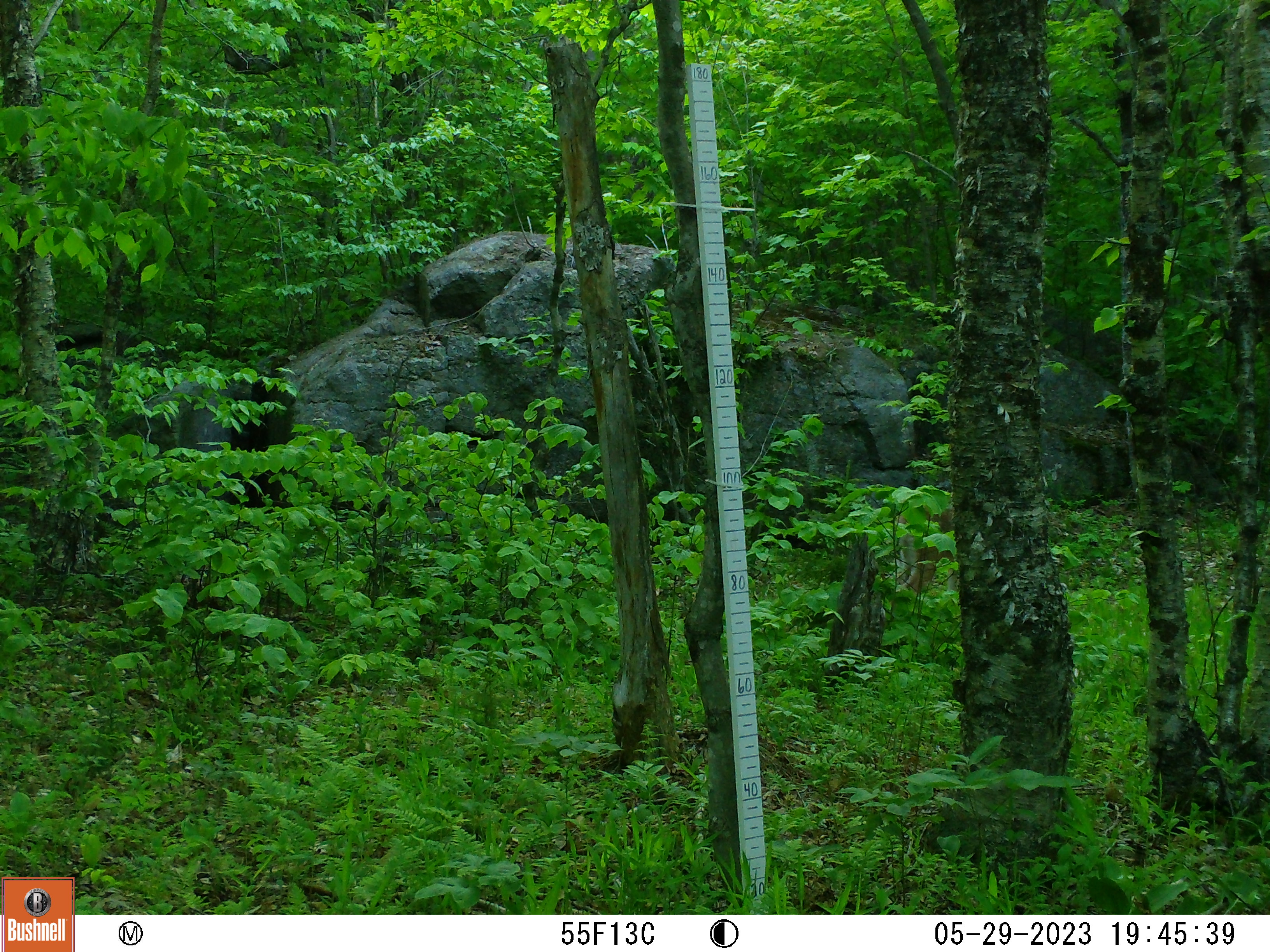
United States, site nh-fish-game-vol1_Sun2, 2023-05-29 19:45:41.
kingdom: Animalia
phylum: Chordata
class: Mammalia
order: Artiodactyla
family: Cervidae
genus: Odocoileus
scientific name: Odocoileus virginianus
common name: white-tailed deer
White-tailed deer (Odocoileus virginianus).